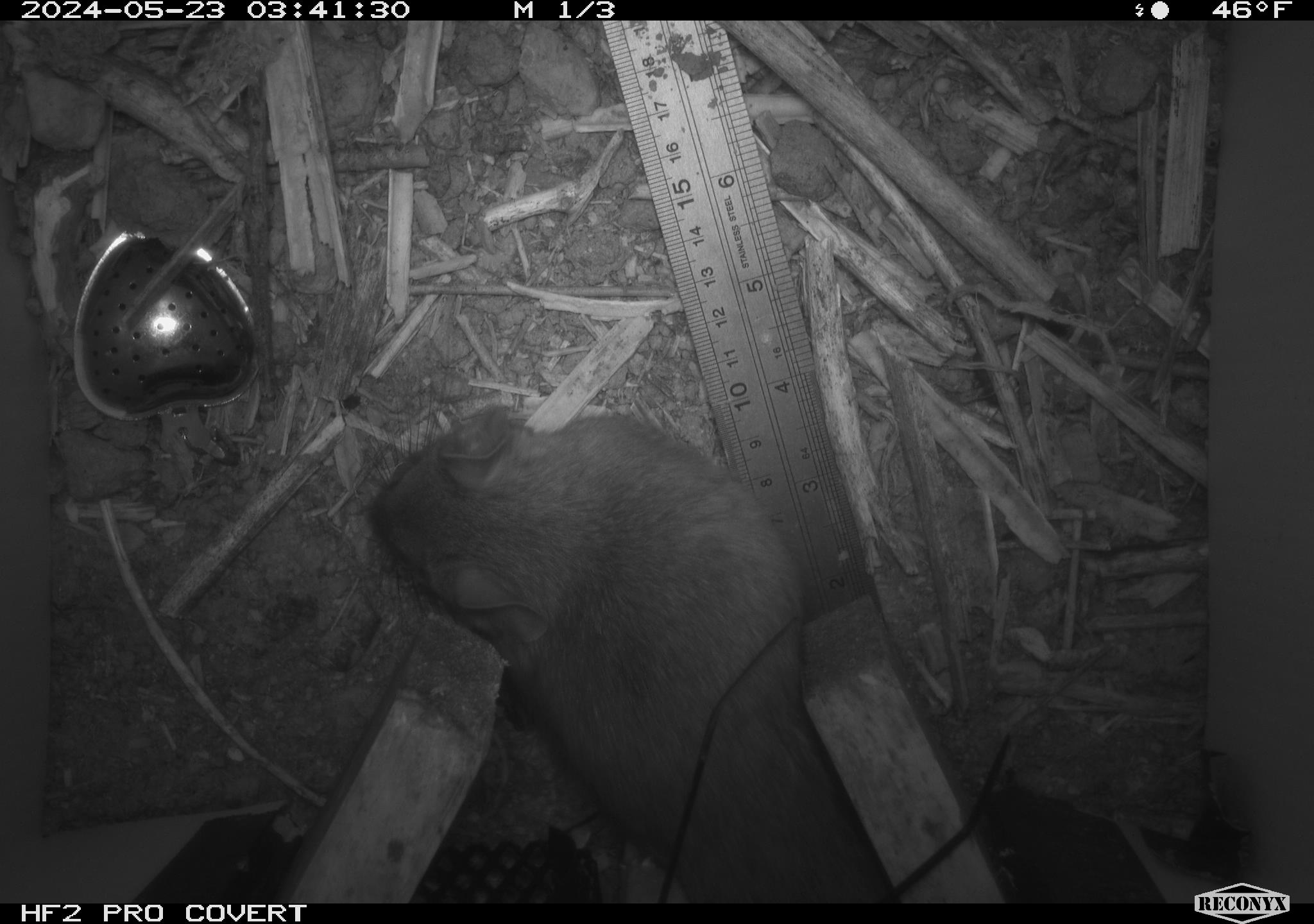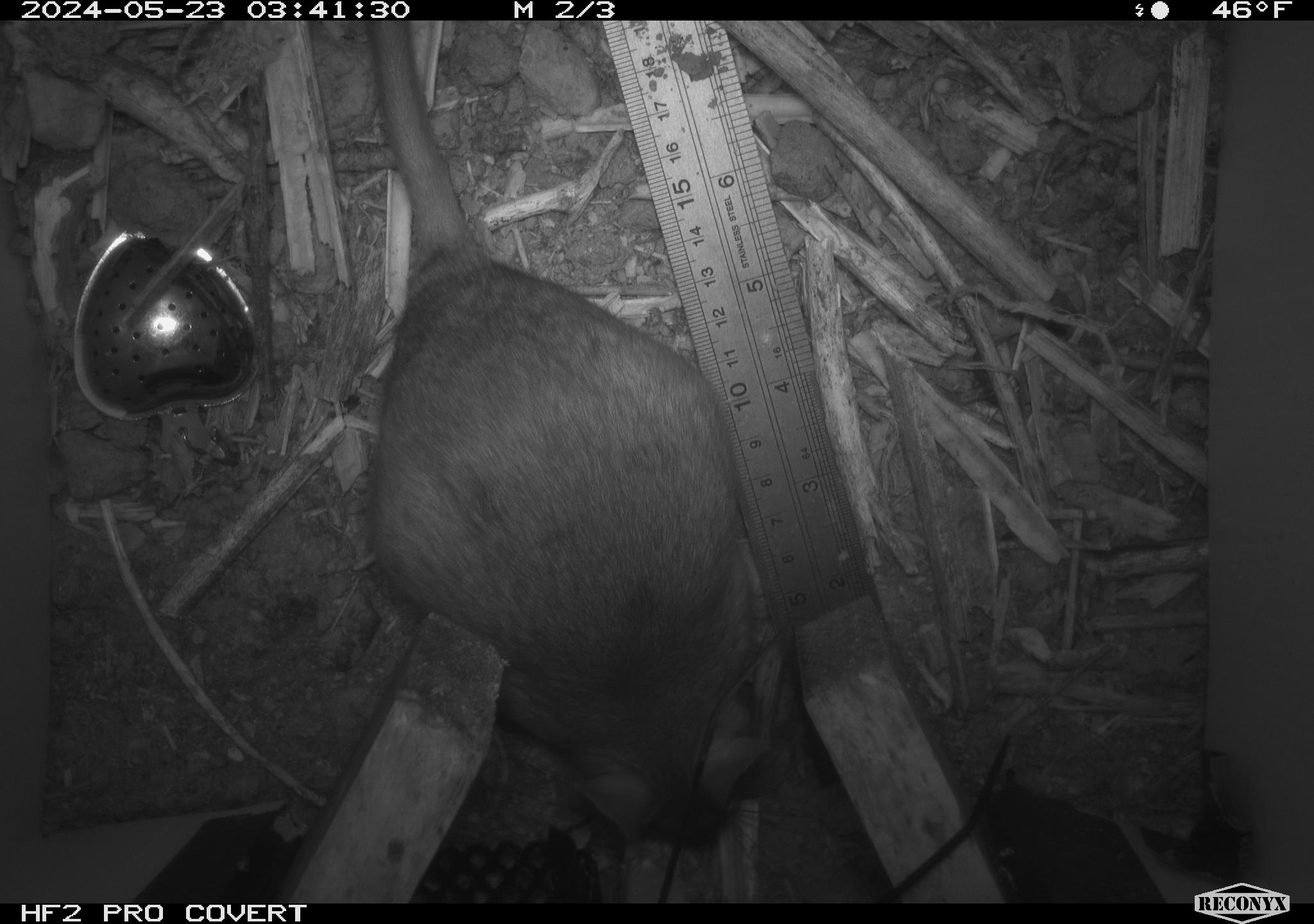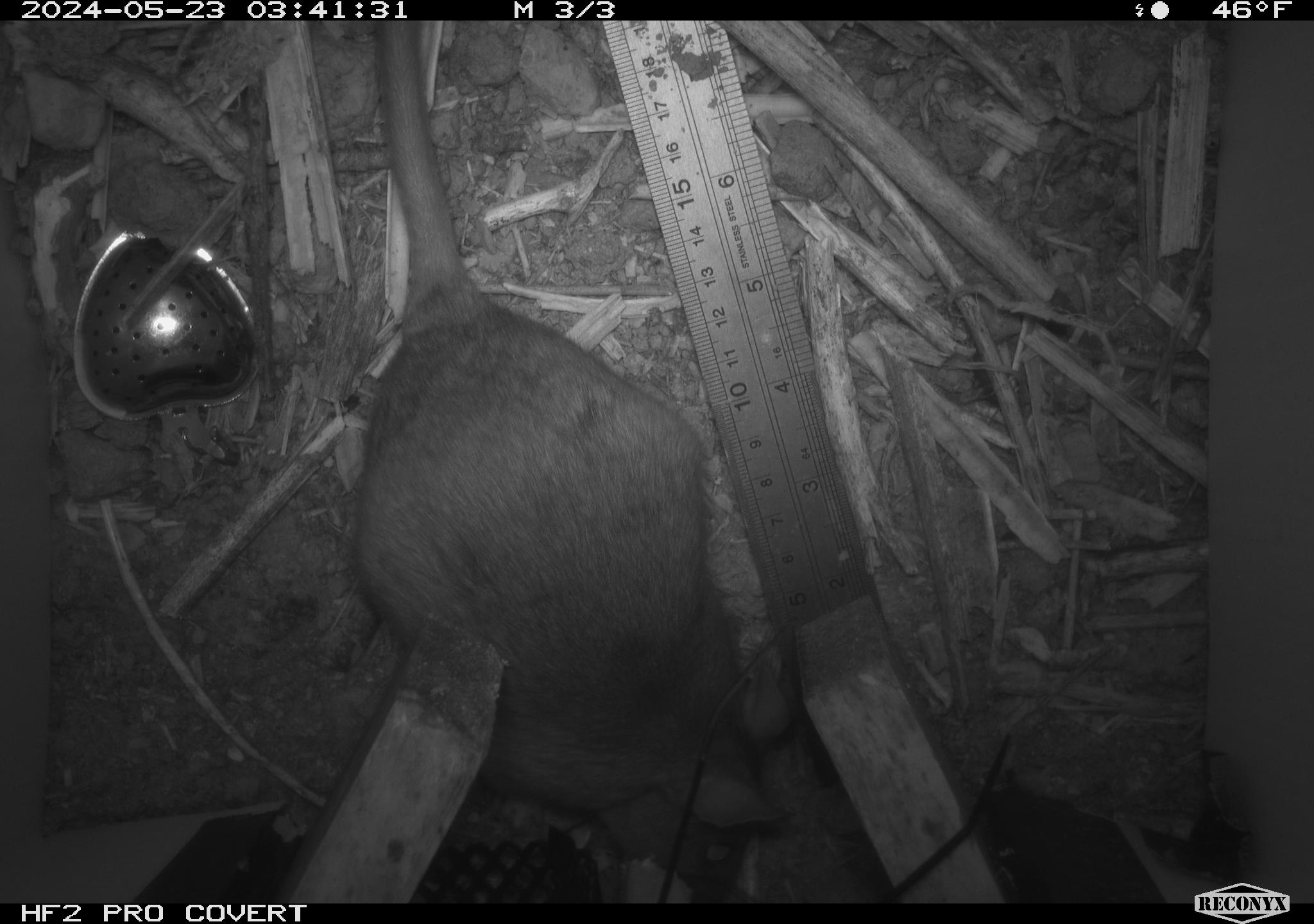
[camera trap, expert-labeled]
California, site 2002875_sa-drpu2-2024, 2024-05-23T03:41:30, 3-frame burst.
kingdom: Animalia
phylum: Chordata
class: Mammalia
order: Rodentia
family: Cricetidae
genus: Neotoma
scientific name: Neotoma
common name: pack rat or woodrat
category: neotoma species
Neotoma species (pack rat or woodrat) (Neotoma).